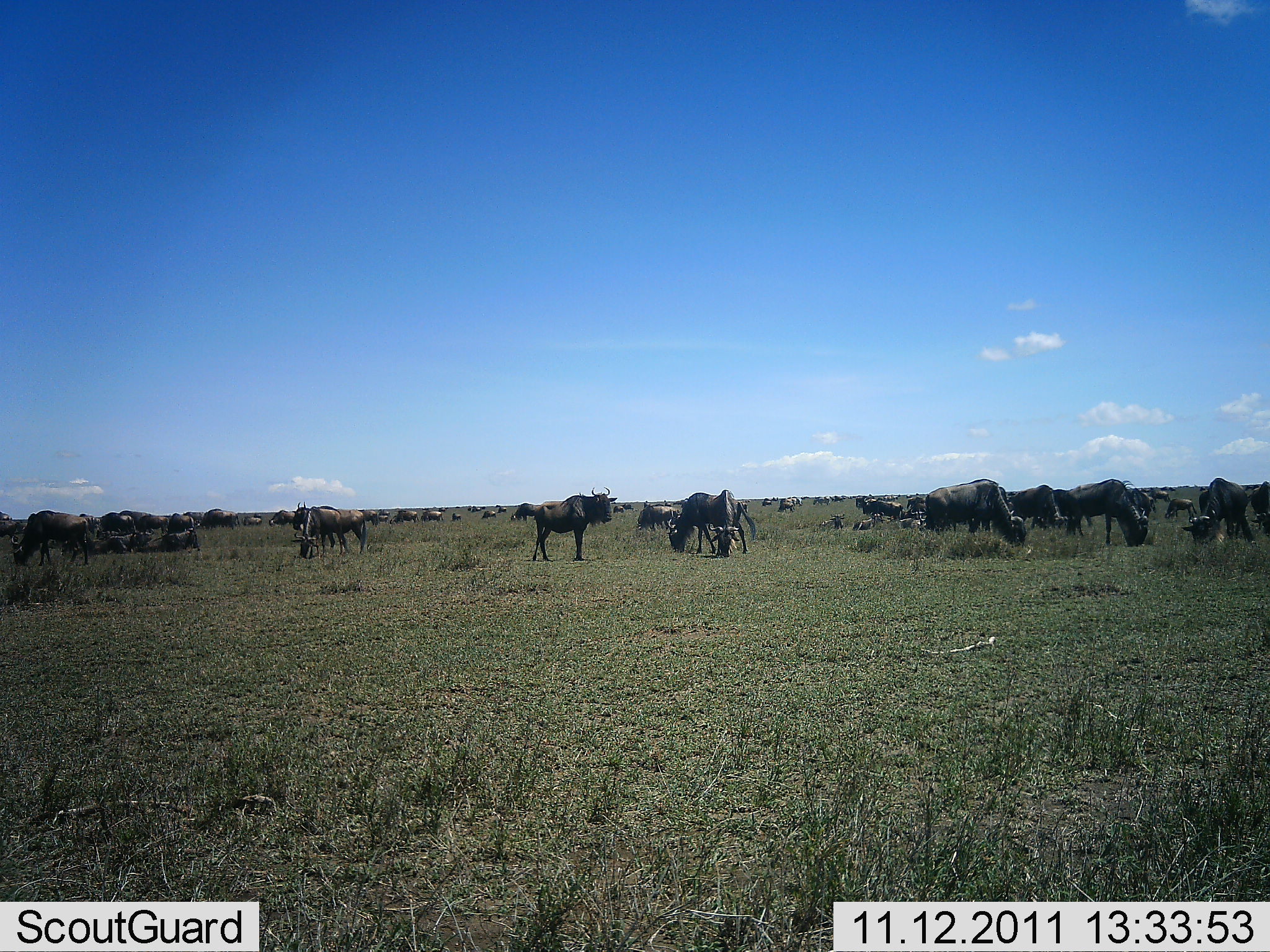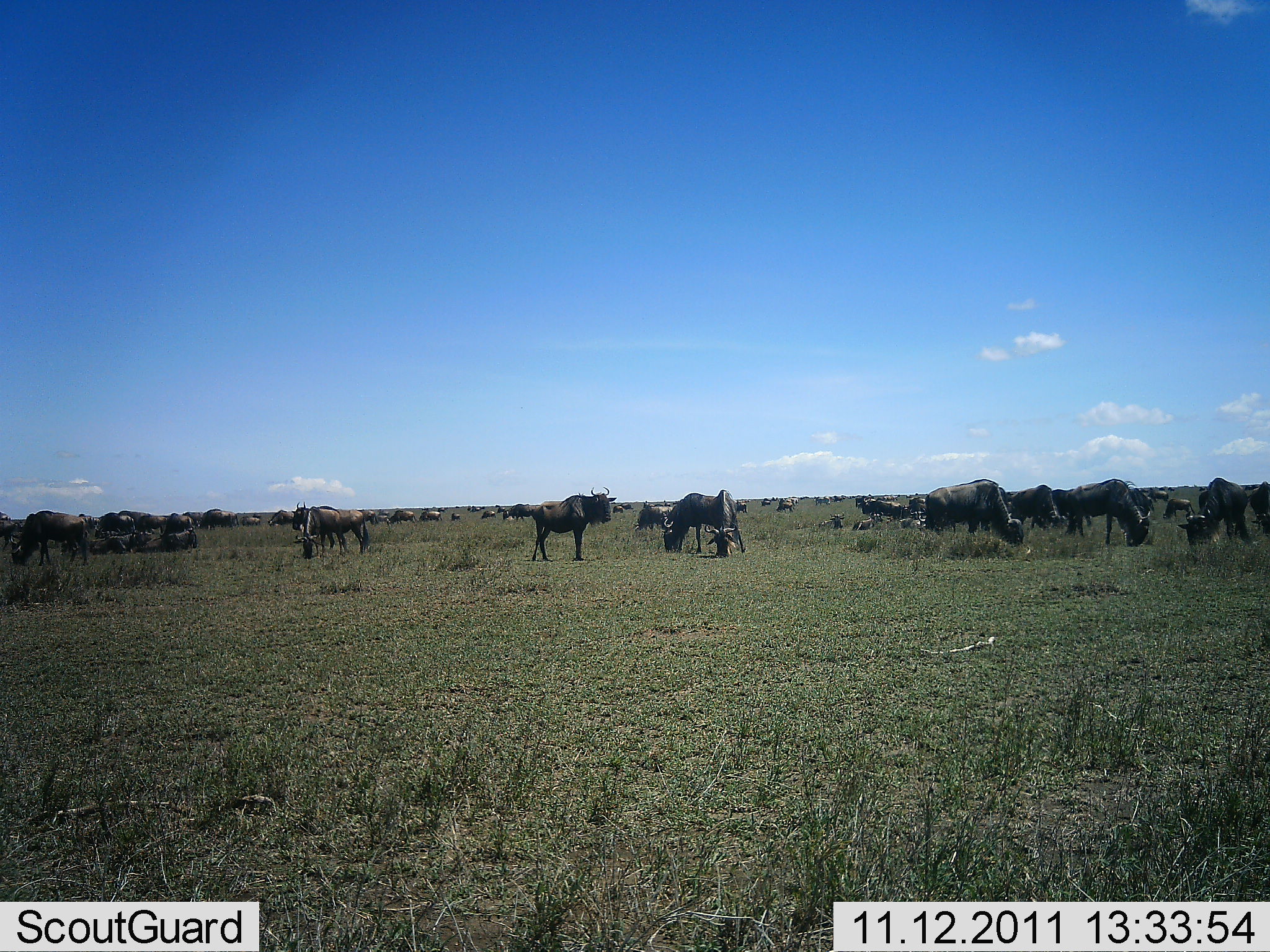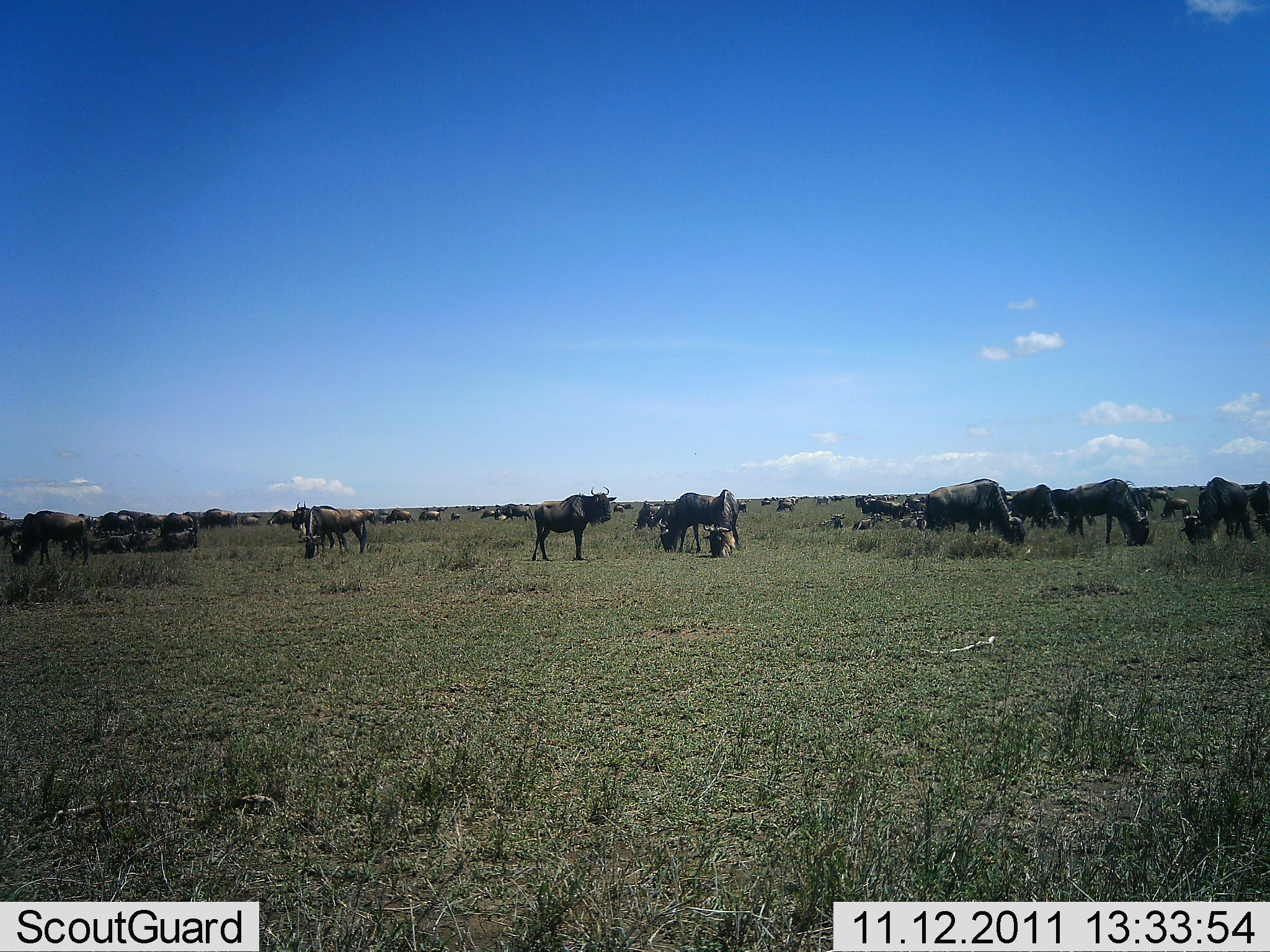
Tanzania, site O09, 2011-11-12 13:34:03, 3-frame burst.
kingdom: Animalia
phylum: Chordata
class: Mammalia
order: Artiodactyla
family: Bovidae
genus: Connochaetes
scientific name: Connochaetes taurinus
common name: blue wildebeest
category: wildebeest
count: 11-50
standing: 38%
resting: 6%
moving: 19%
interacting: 0%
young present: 12%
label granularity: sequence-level